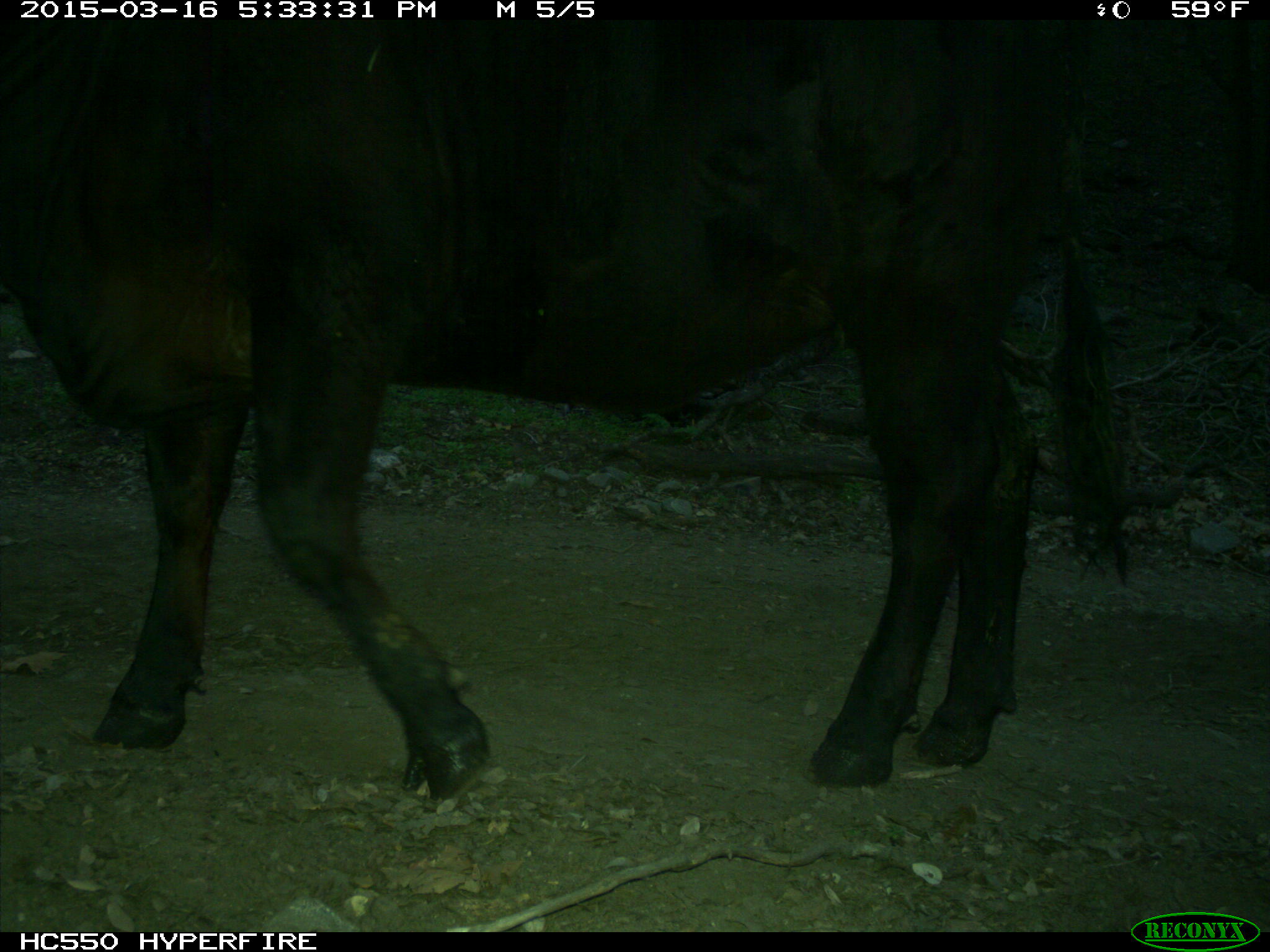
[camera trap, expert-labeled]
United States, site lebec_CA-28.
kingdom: Animalia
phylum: Chordata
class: Mammalia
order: Artiodactyla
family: Bovidae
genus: Bos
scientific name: Bos taurus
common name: domestic cow